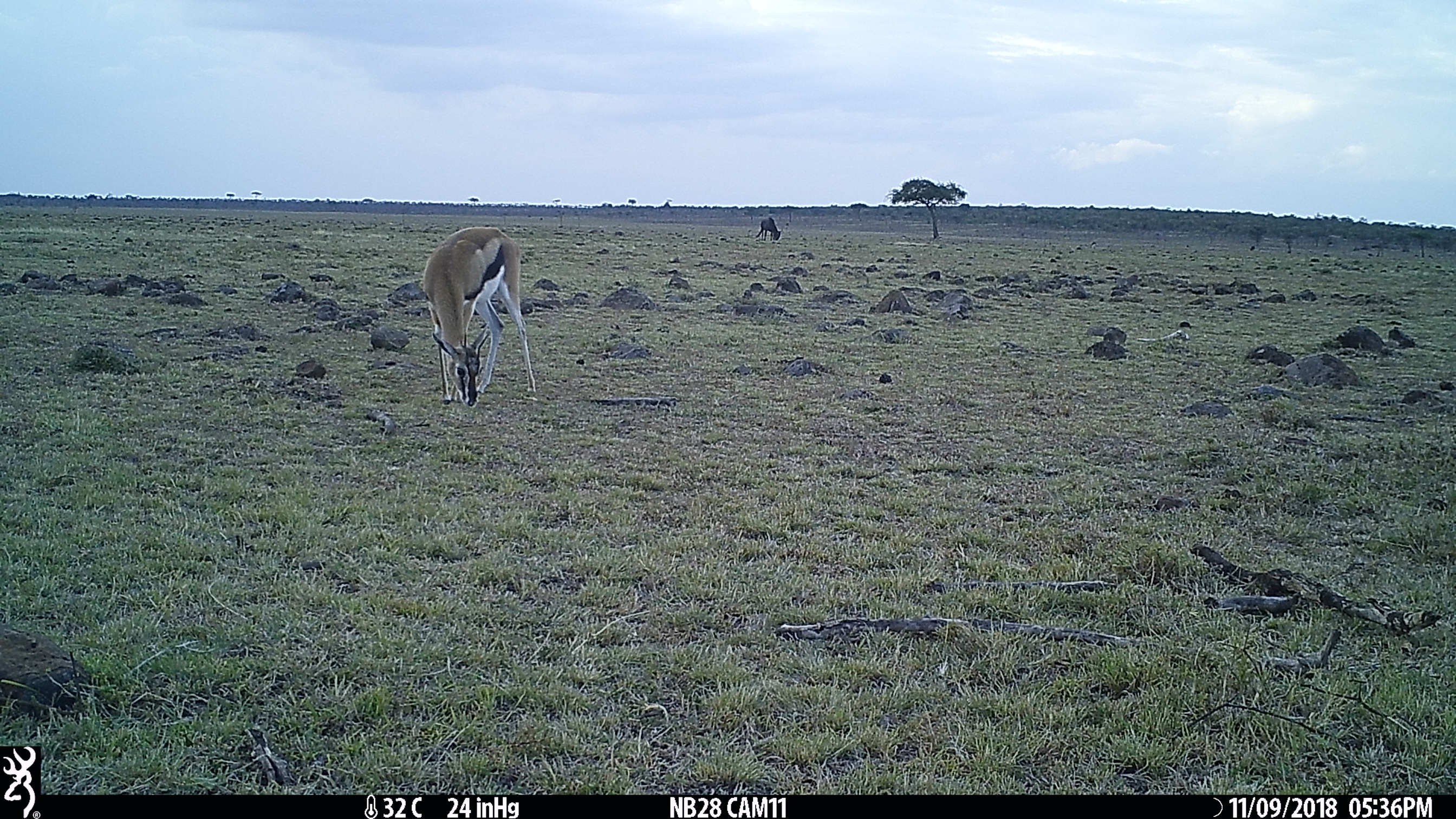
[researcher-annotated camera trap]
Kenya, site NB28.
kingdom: Animalia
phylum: Chordata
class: Mammalia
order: Artiodactyla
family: Bovidae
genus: Eudorcas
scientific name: Eudorcas thomsonii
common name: thomon's gazelle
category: gazelle thomsons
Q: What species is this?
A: Gazelle thomsons (thomon's gazelle) (Eudorcas thomsonii).